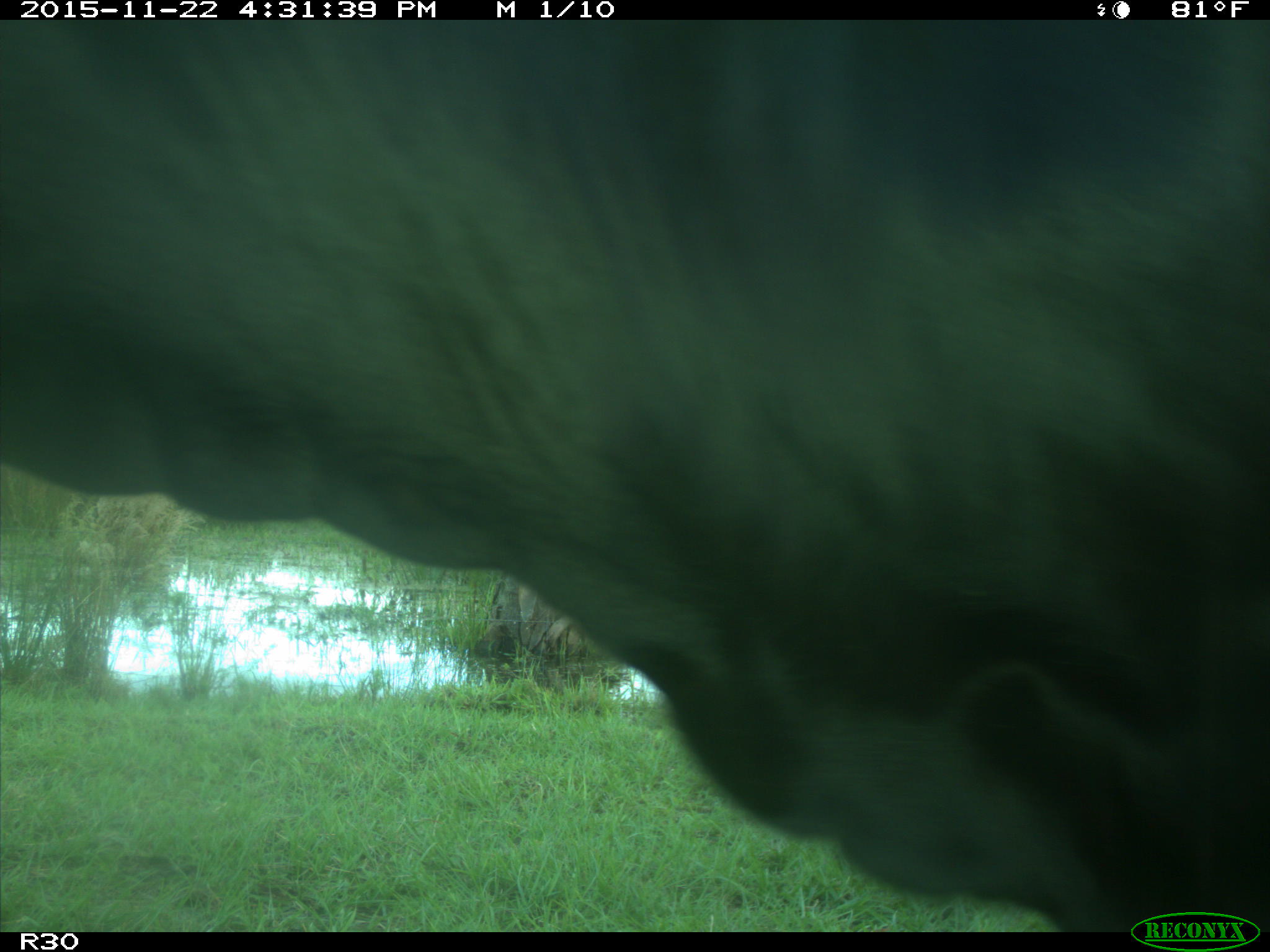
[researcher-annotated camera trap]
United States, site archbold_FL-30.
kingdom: Animalia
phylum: Chordata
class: Mammalia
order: Artiodactyla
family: Bovidae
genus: Bos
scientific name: Bos taurus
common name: domestic cow